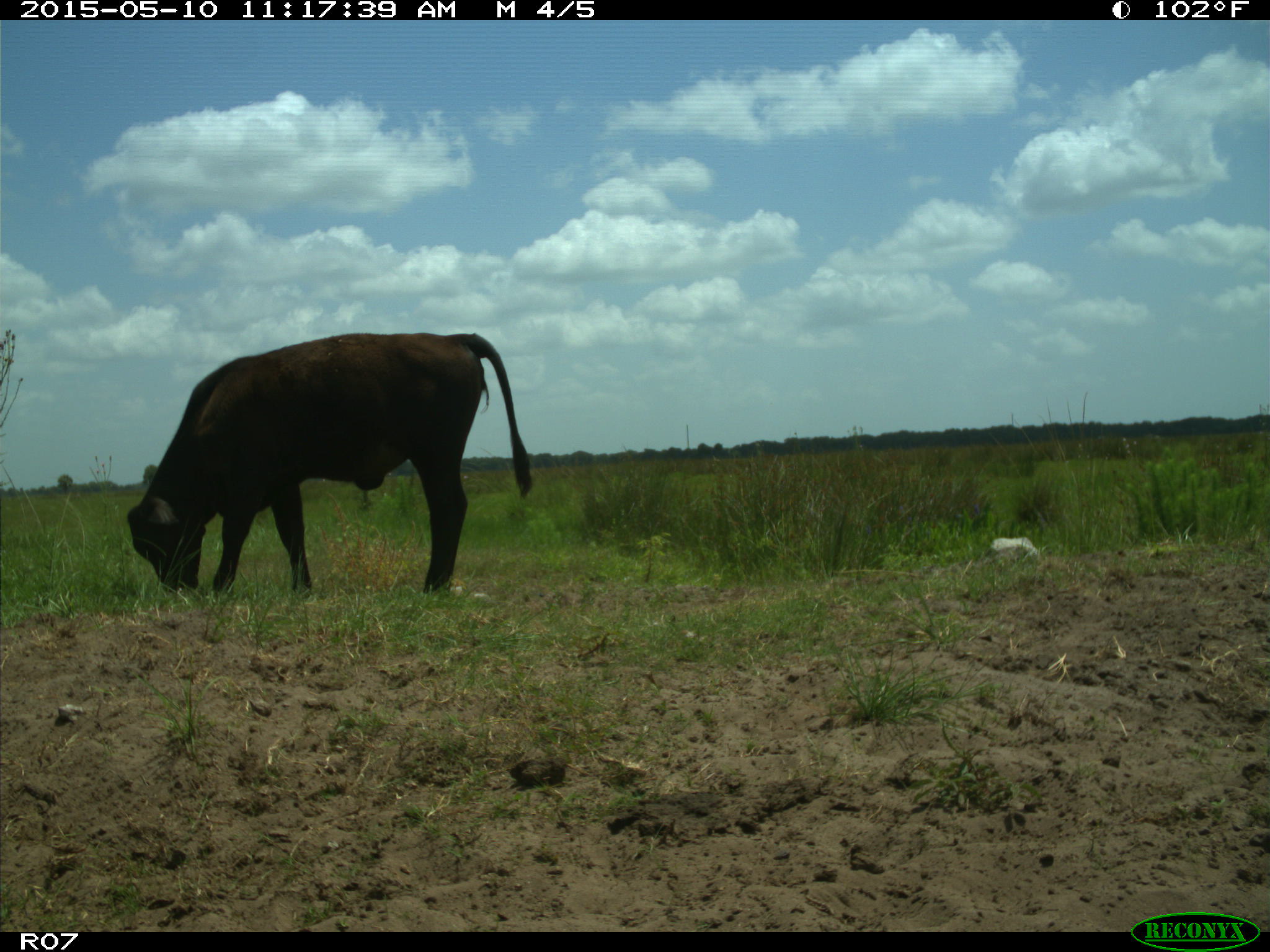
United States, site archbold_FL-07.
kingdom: Animalia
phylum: Chordata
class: Mammalia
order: Artiodactyla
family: Bovidae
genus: Bos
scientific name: Bos taurus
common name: domestic cow